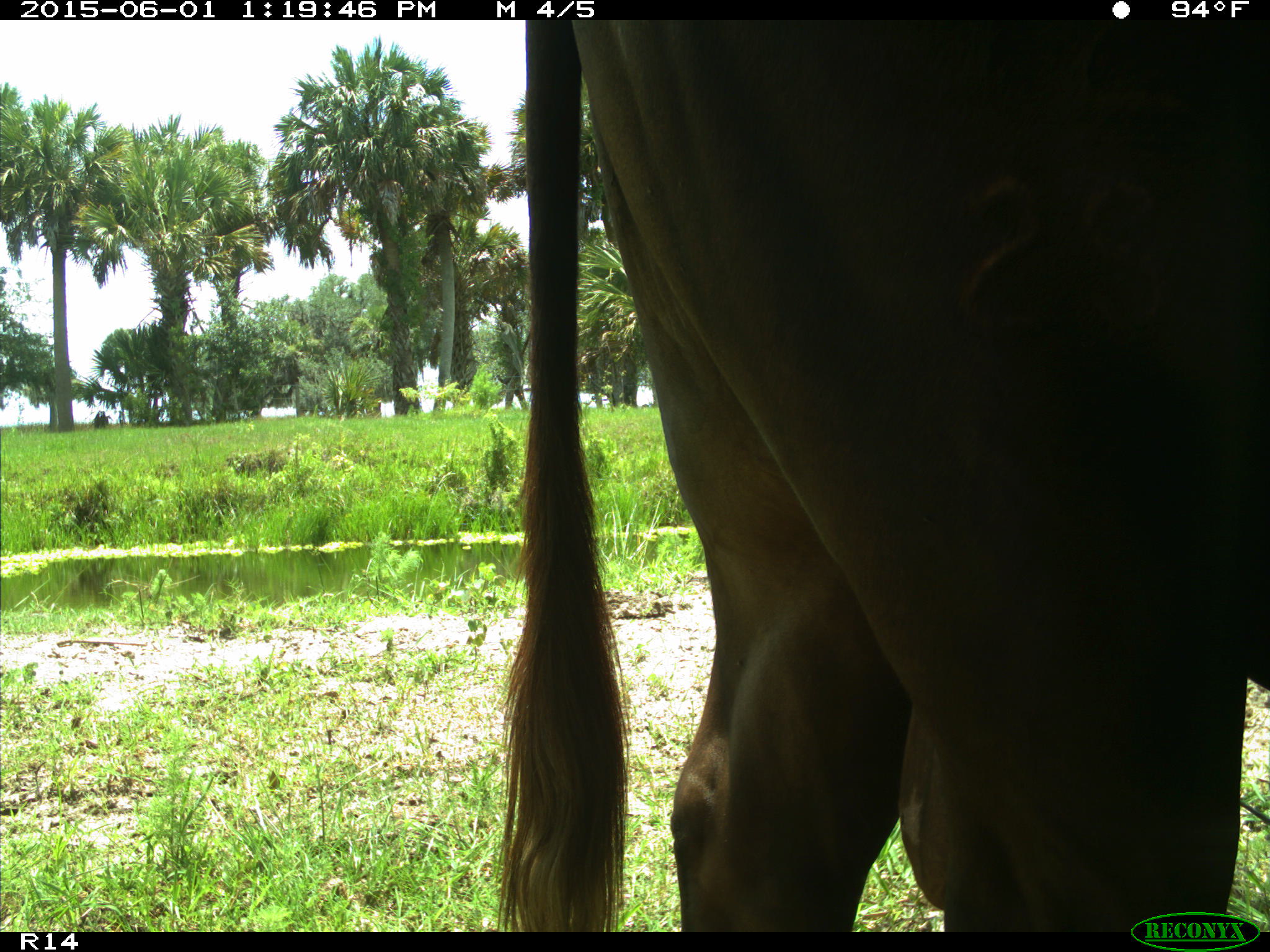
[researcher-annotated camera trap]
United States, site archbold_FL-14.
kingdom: Animalia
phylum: Chordata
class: Mammalia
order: Artiodactyla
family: Bovidae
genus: Bos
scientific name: Bos taurus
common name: domestic cow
Bos taurus (domestic cow).